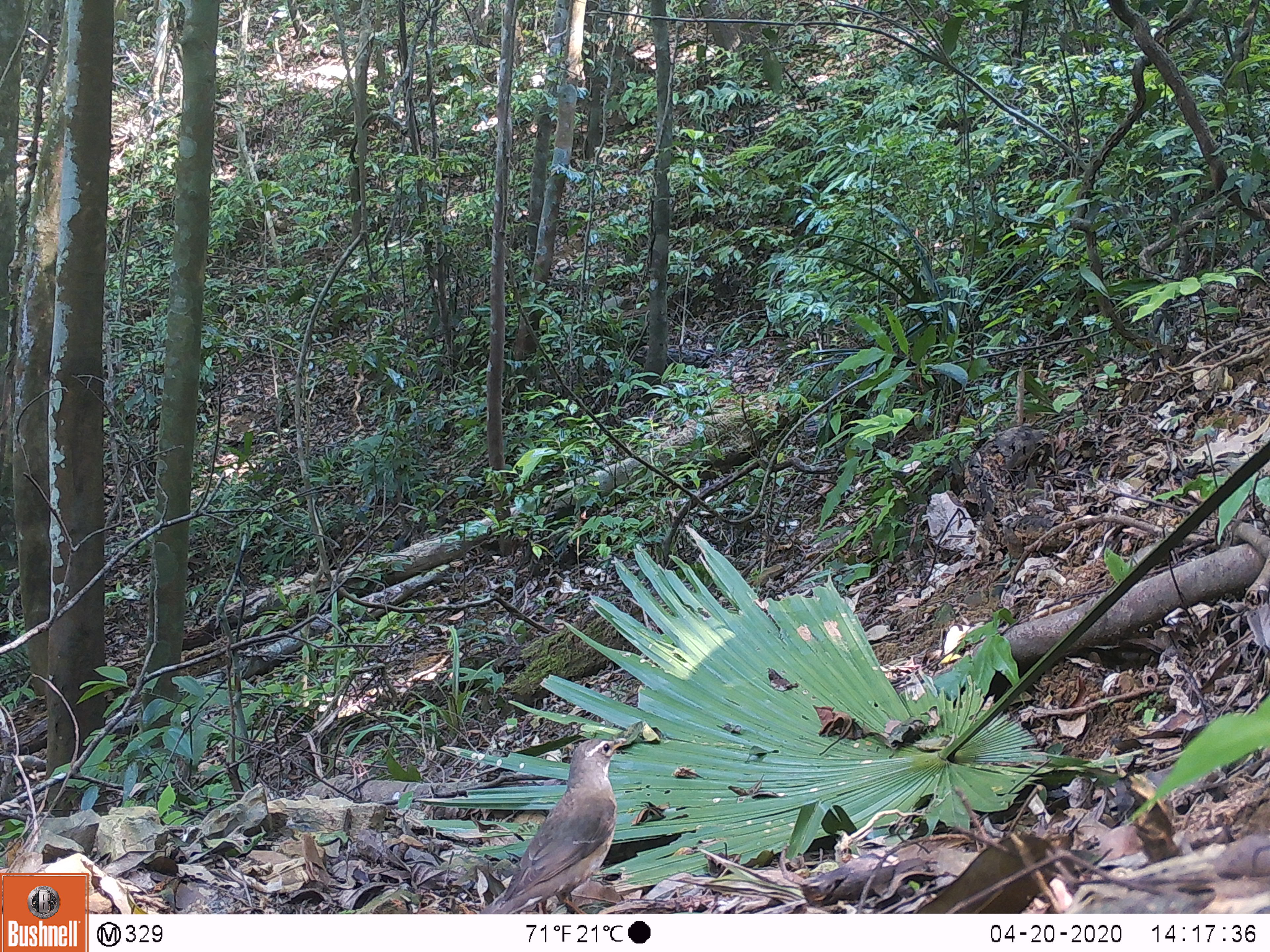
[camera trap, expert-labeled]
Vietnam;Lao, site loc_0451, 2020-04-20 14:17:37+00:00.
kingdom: Animalia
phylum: Chordata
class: Aves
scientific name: Aves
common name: bird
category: unidentified bird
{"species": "unidentified bird (bird) (Aves)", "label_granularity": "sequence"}